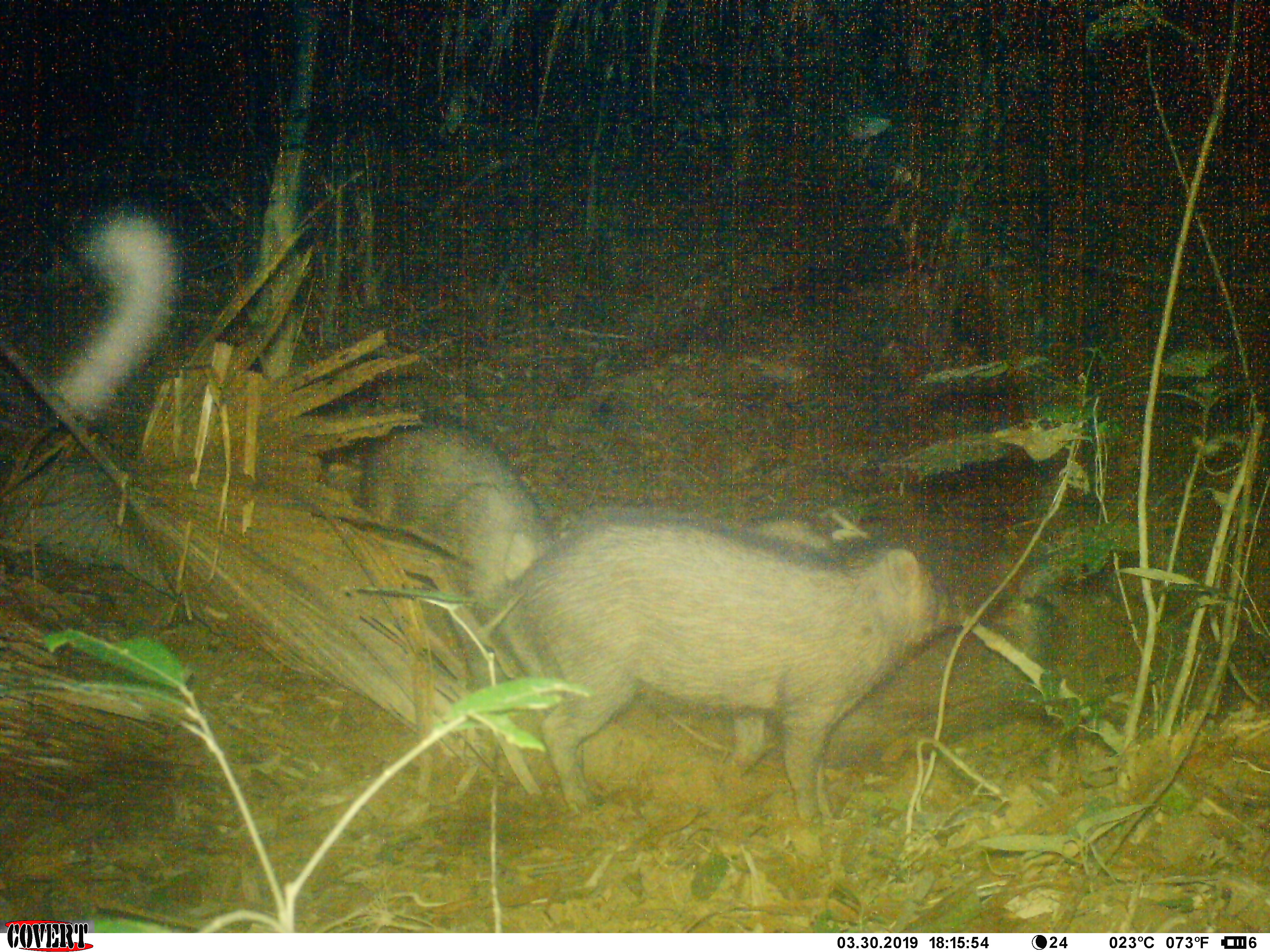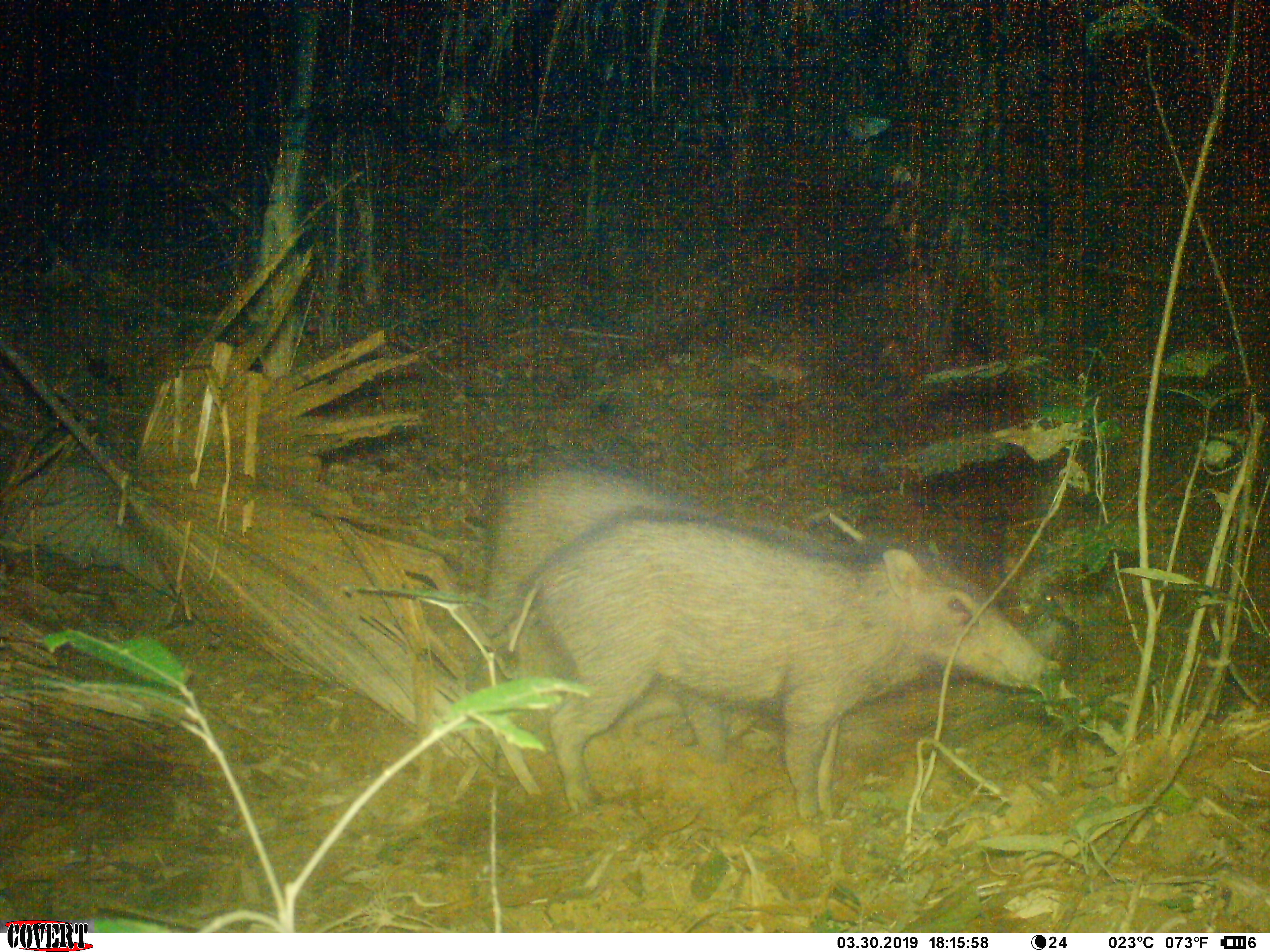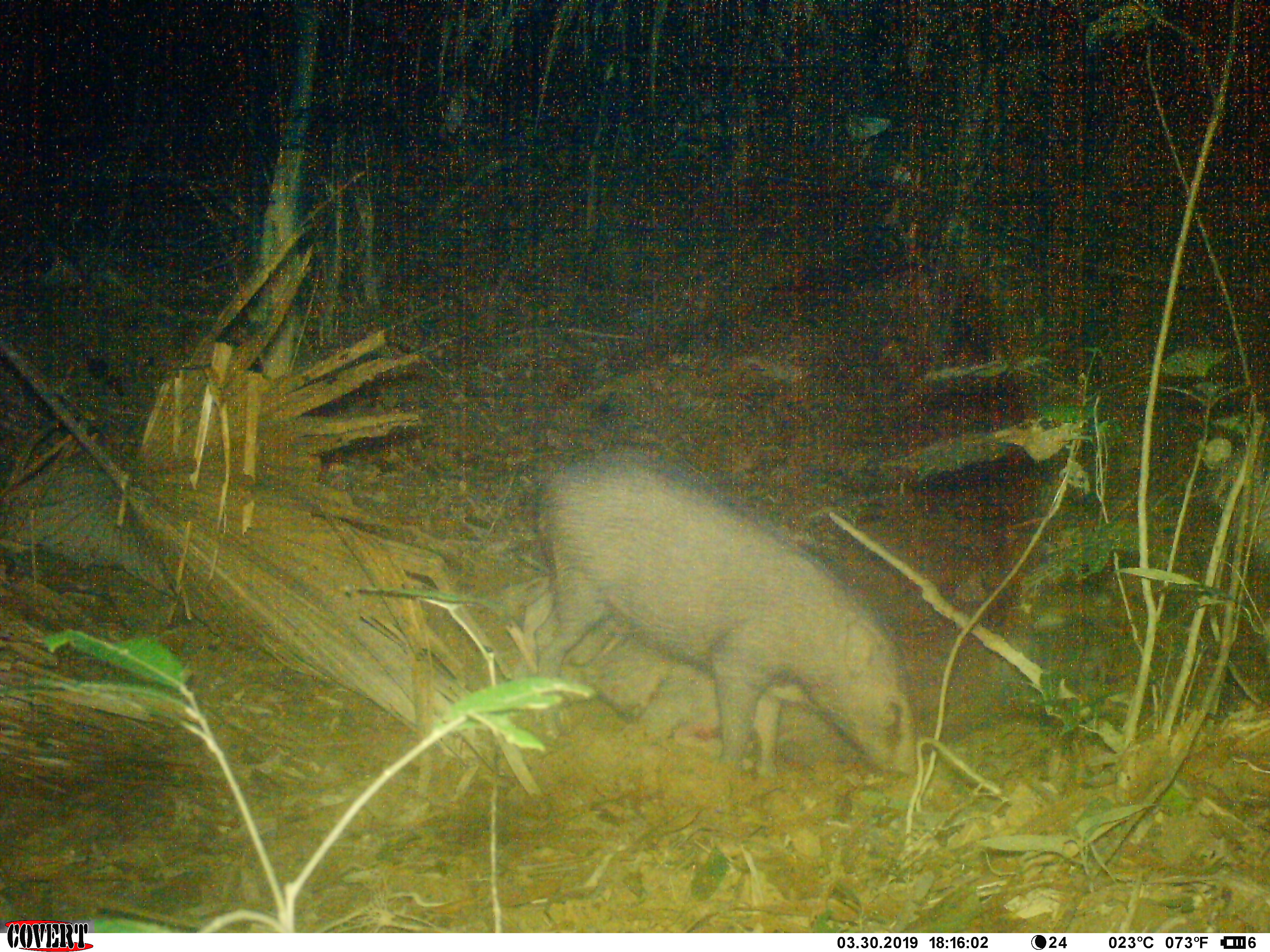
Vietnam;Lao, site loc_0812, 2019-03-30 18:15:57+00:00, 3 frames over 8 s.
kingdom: Animalia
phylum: Chordata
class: Mammalia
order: Artiodactyla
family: Suidae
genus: Sus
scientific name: Sus scrofa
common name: eurasian wild pig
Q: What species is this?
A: Eurasian wild pig (Sus scrofa).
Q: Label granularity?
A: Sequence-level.